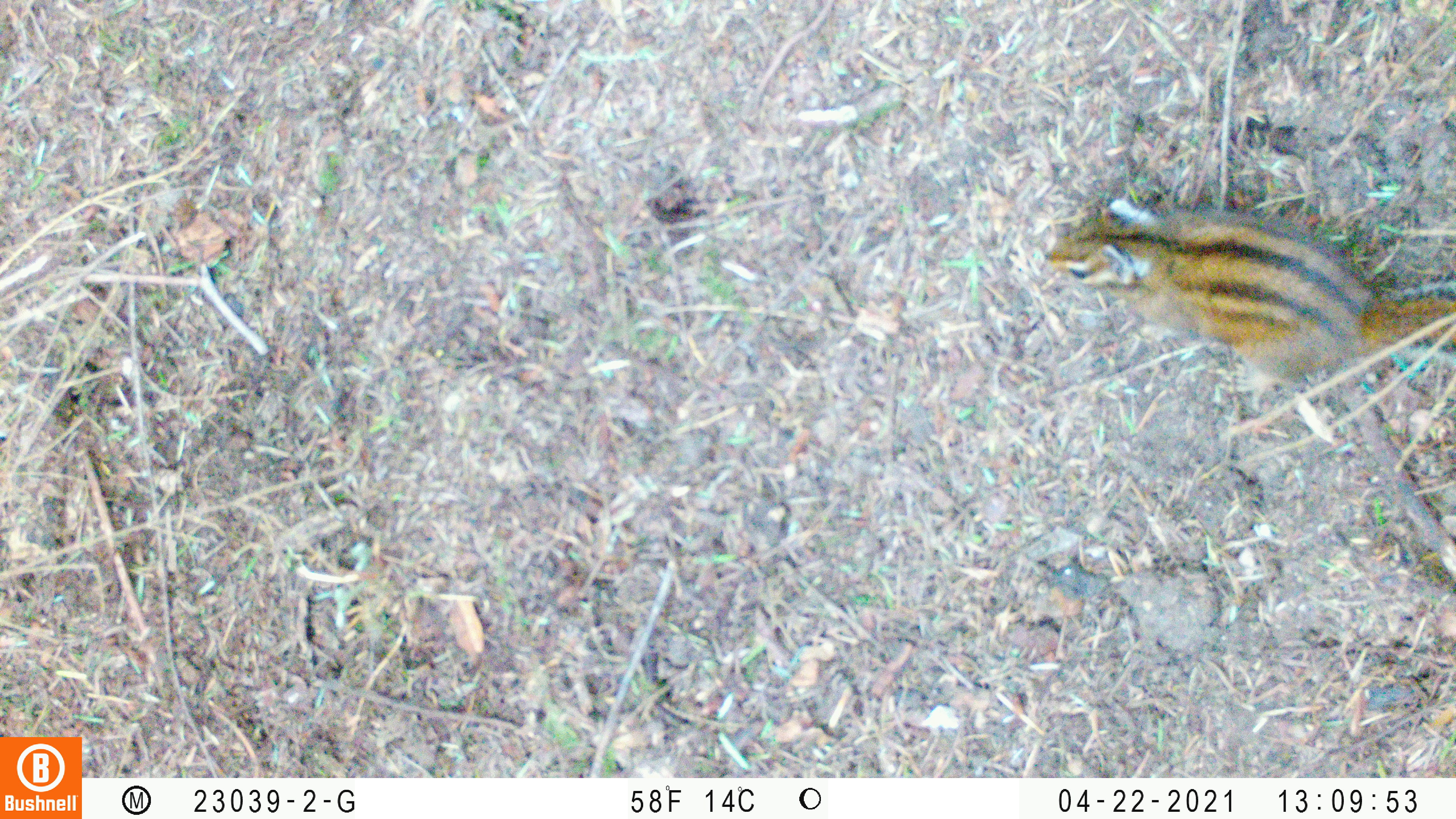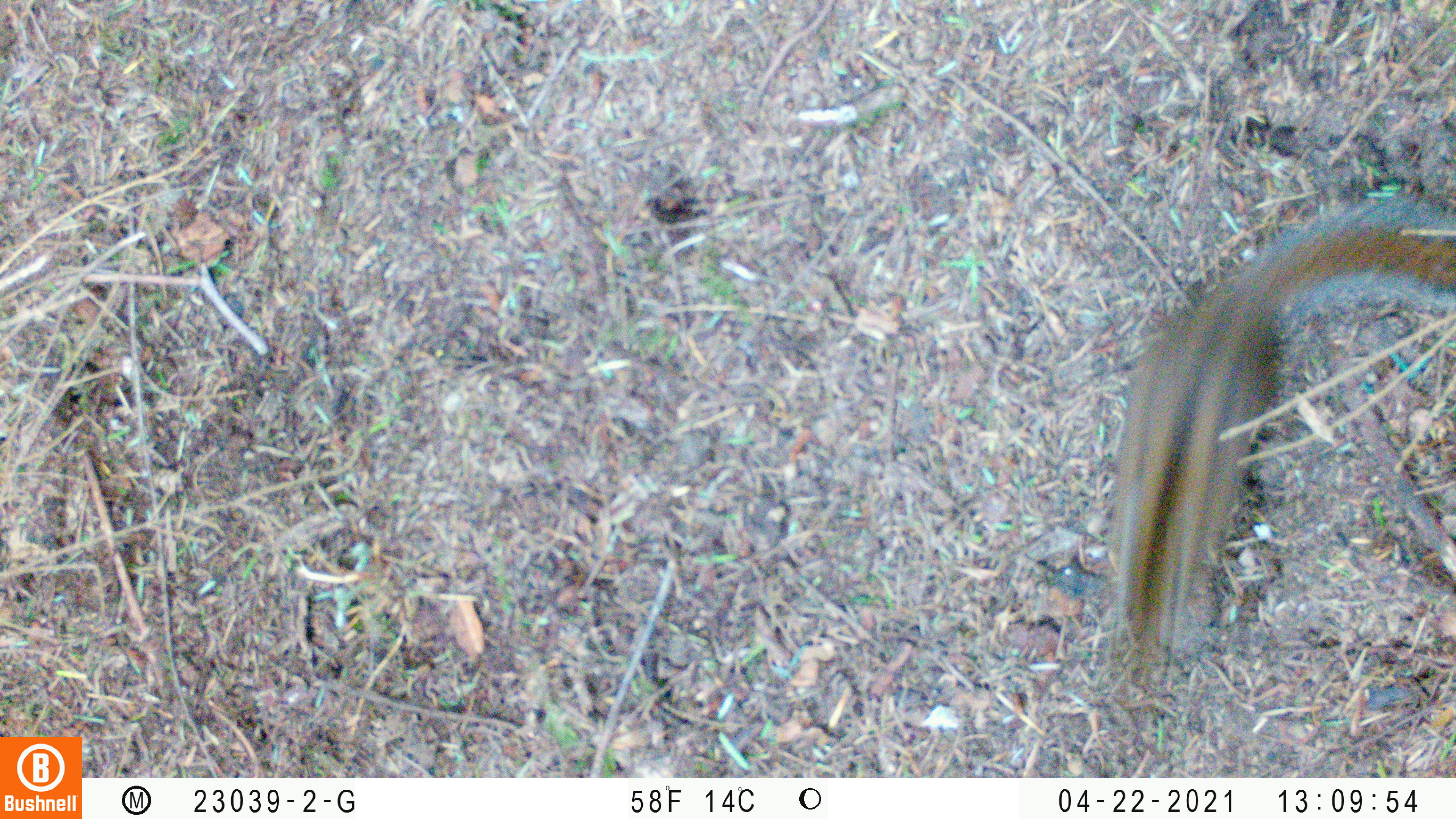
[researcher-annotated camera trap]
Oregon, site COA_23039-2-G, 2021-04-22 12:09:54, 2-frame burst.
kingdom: Animalia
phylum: Chordata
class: Mammalia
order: Rodentia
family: Sciuridae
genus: Neotamias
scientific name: Neotamias townsendii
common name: townsend's chipmunk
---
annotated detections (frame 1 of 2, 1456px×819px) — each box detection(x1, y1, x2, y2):
townsend's chipmunk: detection(1032, 156, 1455, 454)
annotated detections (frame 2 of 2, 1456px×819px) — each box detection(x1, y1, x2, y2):
townsend's chipmunk: detection(1079, 179, 1455, 700)